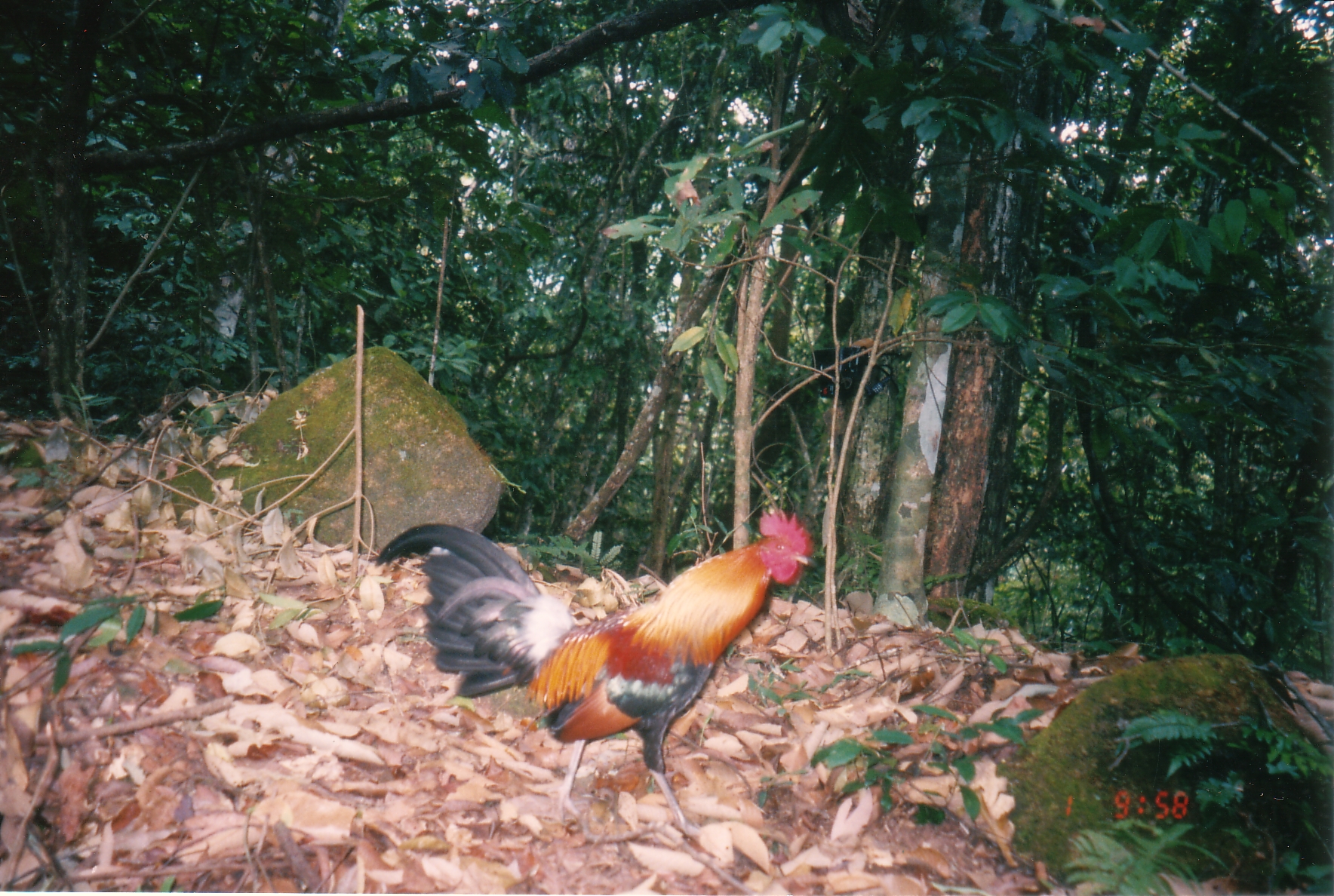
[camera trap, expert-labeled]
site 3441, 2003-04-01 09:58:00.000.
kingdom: Animalia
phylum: Chordata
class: Aves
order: Galliformes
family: Phasianidae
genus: Gallus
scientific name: Gallus gallus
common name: red junglefowl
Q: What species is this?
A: Gallus gallus (red junglefowl).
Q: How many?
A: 1.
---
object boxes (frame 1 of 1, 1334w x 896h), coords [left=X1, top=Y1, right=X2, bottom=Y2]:
gallus gallus: [left=377, top=507, right=811, bottom=833]